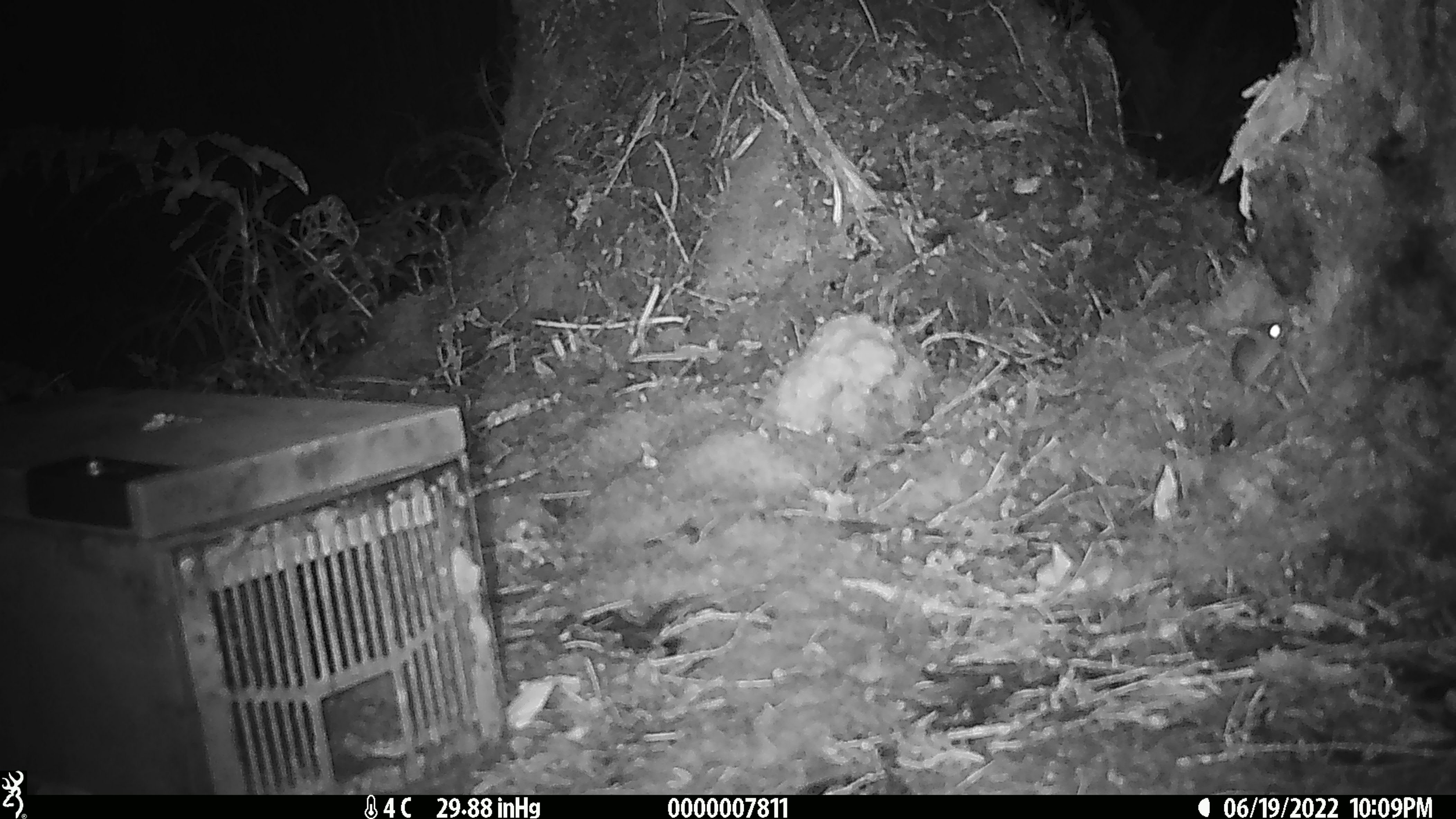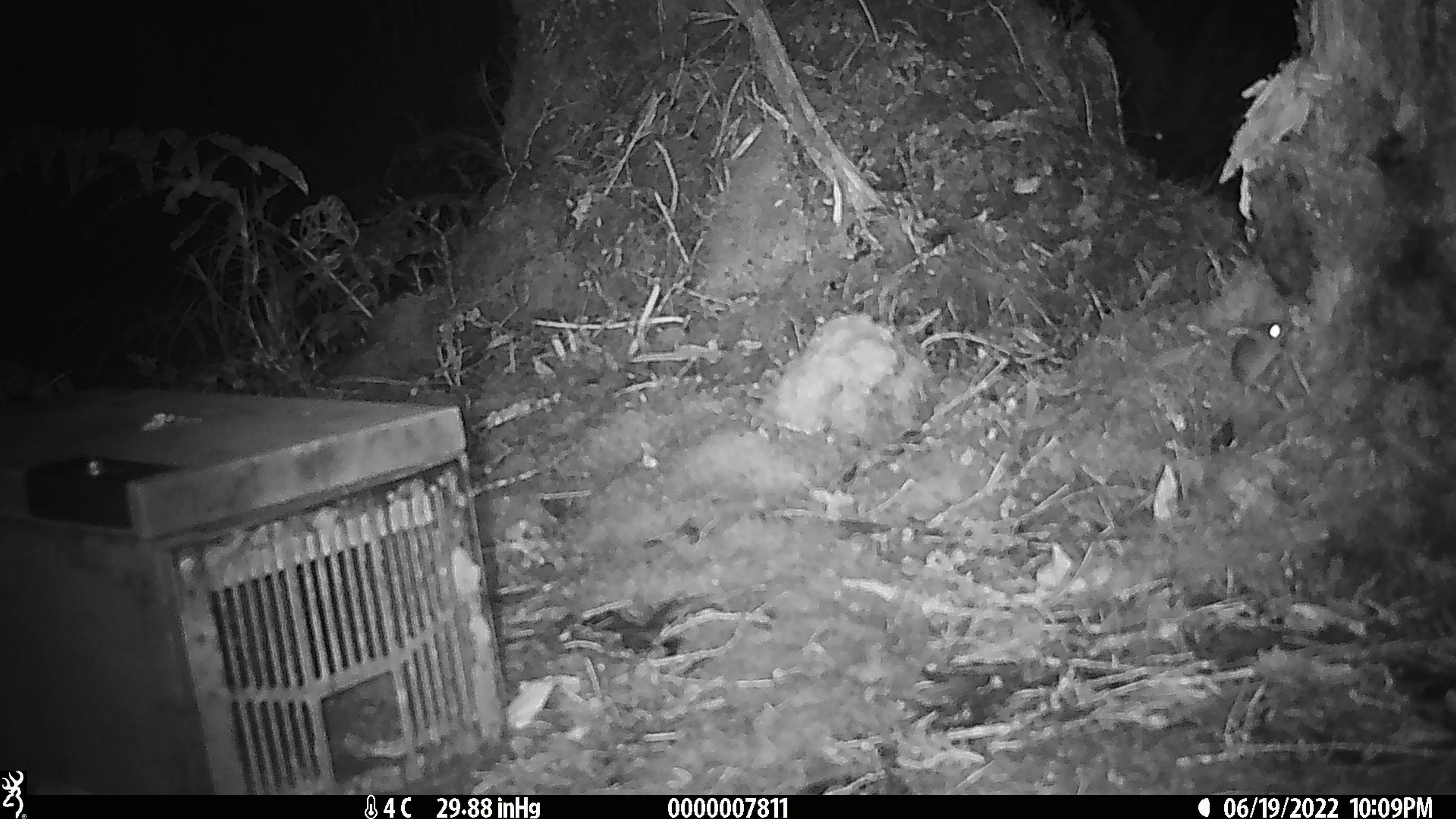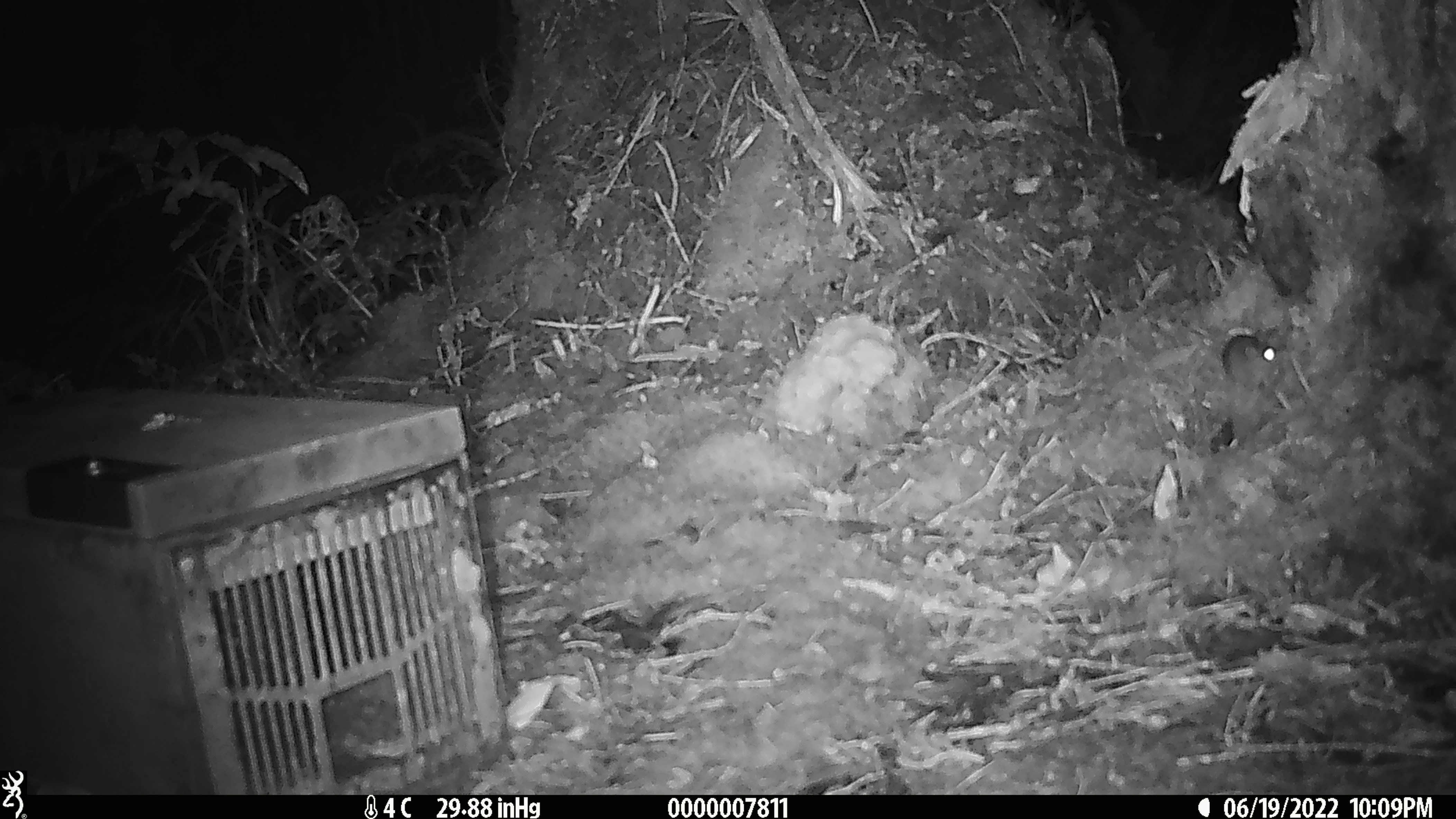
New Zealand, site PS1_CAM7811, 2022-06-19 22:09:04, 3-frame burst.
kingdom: Animalia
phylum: Chordata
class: Mammalia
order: Rodentia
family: Muridae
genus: Mus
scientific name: Mus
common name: mouse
Mouse (Mus).